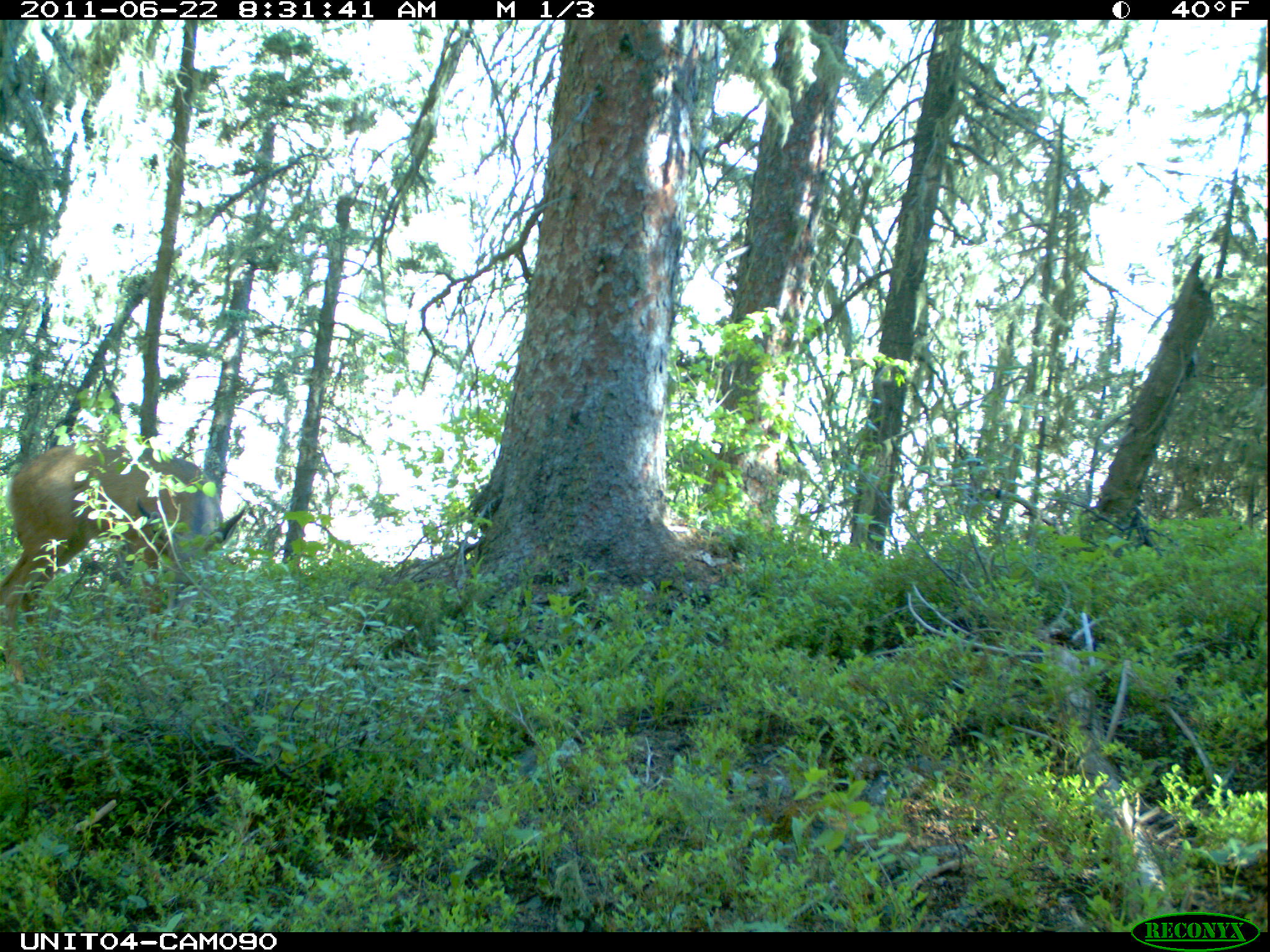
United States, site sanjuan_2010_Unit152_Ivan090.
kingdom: Animalia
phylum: Chordata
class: Mammalia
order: Artiodactyla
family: Cervidae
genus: Odocoileus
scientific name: Odocoileus hemionus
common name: mule deer